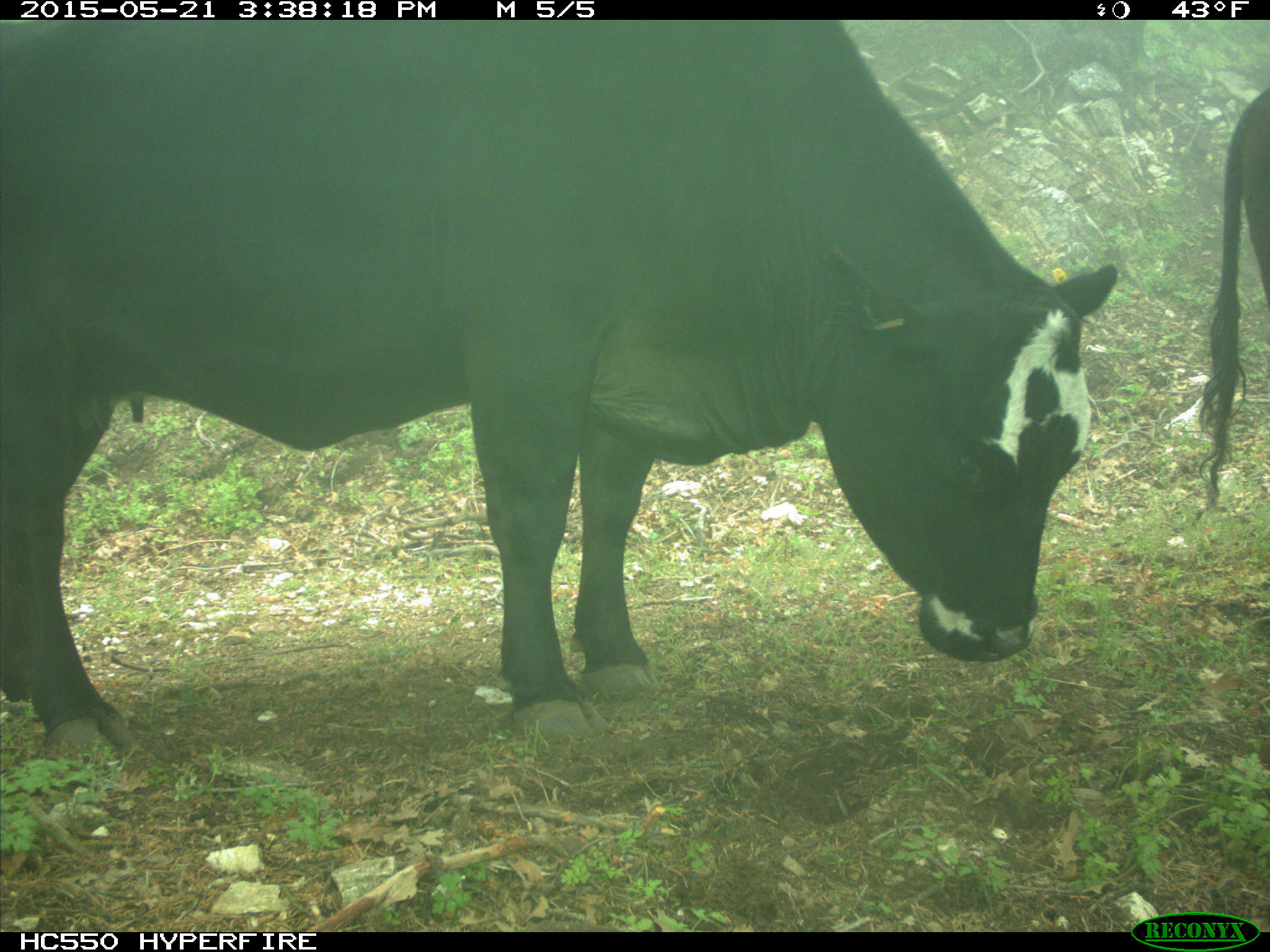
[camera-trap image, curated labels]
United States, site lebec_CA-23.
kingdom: Animalia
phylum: Chordata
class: Mammalia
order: Artiodactyla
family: Bovidae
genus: Bos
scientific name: Bos taurus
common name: domestic cow